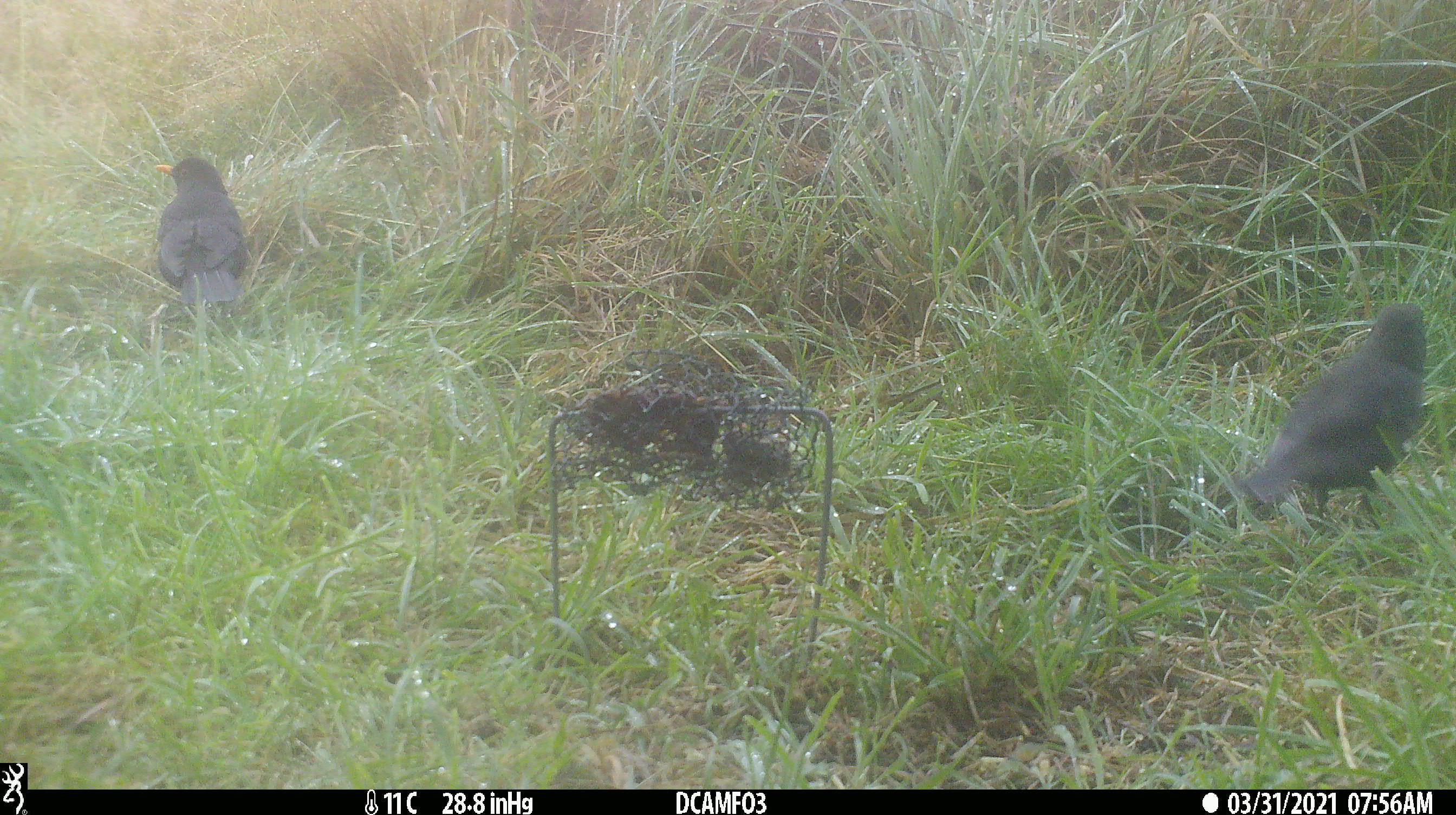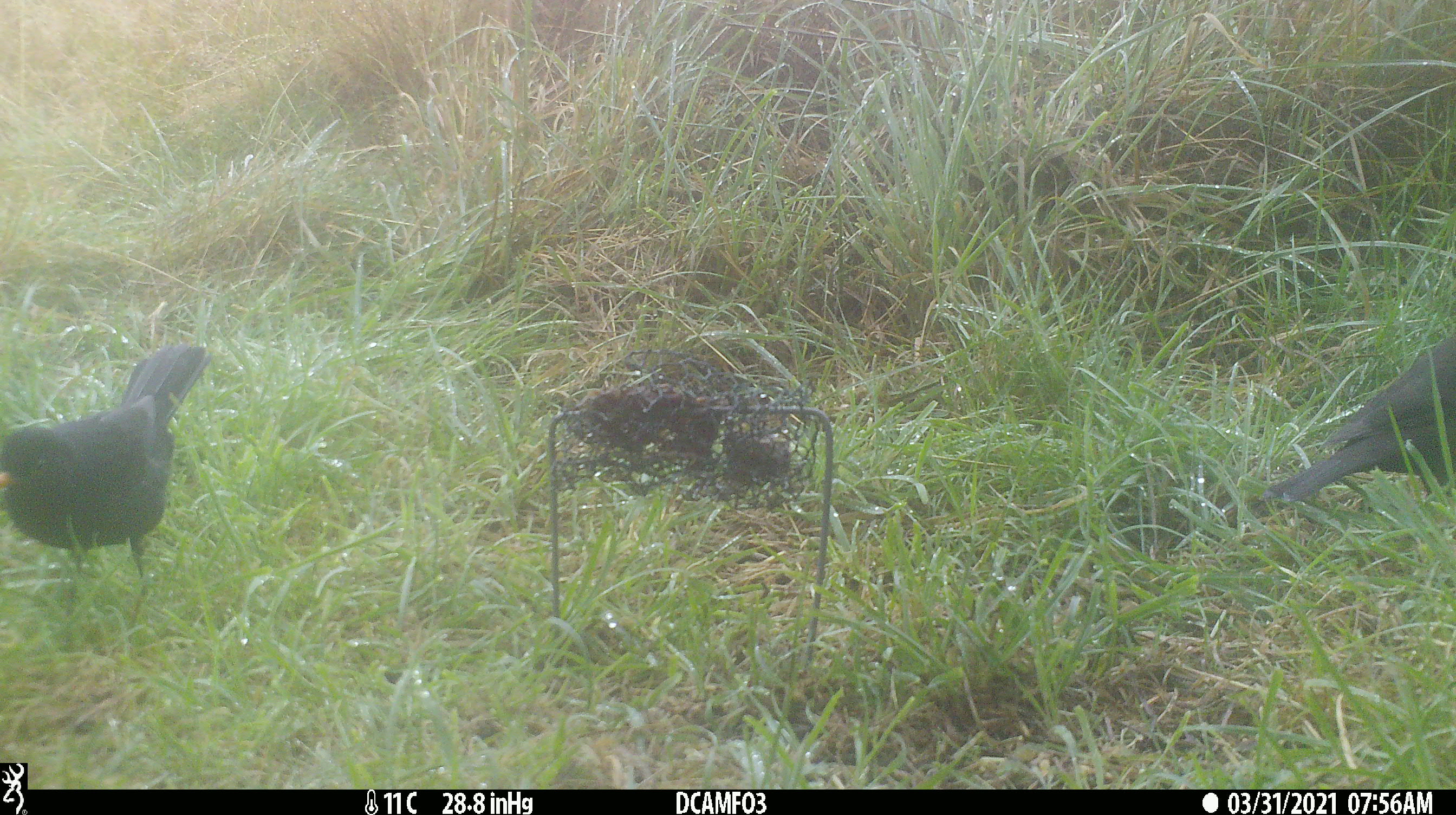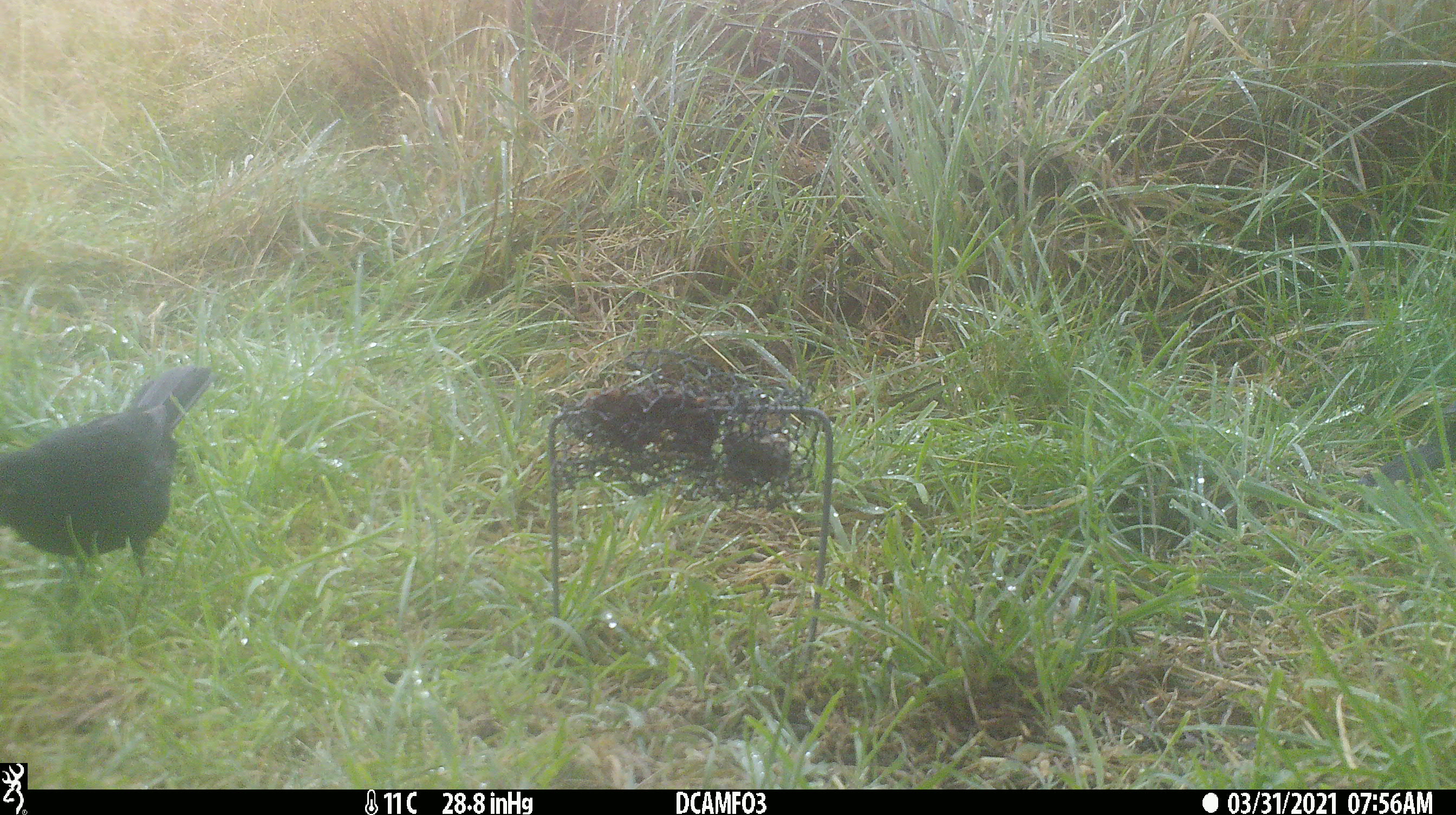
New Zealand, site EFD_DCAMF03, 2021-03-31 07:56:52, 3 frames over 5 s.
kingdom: Animalia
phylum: Chordata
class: Aves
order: Passeriformes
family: Turdidae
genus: Turdus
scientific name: Turdus merula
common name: eurasian blackbird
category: blackbird